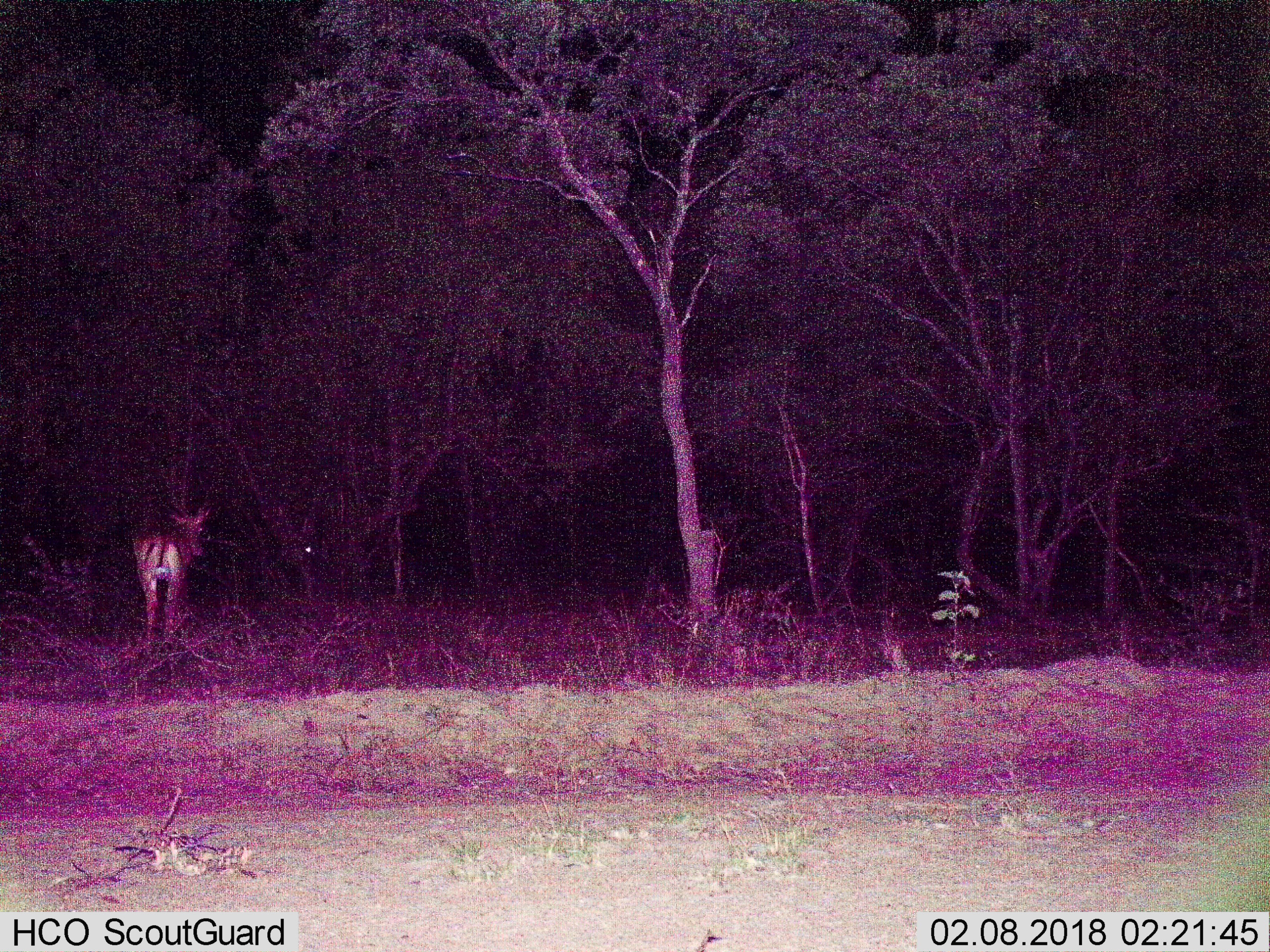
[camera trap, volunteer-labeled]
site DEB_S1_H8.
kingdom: Animalia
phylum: Chordata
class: Mammalia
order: Artiodactyla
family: Bovidae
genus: Aepyceros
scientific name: Aepyceros melampus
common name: impala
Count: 1.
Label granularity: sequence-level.